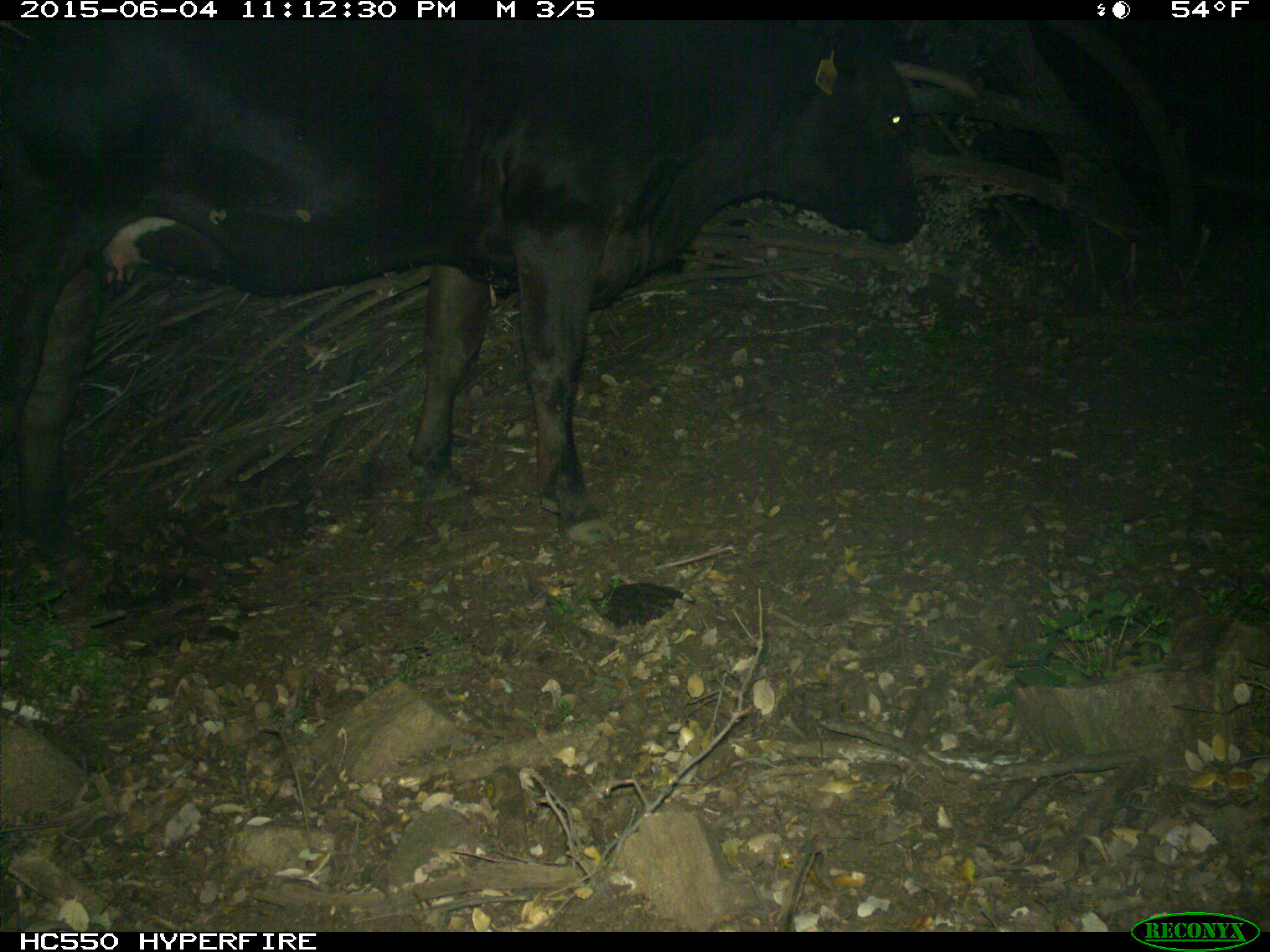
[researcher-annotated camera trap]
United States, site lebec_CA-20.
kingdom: Animalia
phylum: Chordata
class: Mammalia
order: Artiodactyla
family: Bovidae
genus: Bos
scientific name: Bos taurus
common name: domestic cow